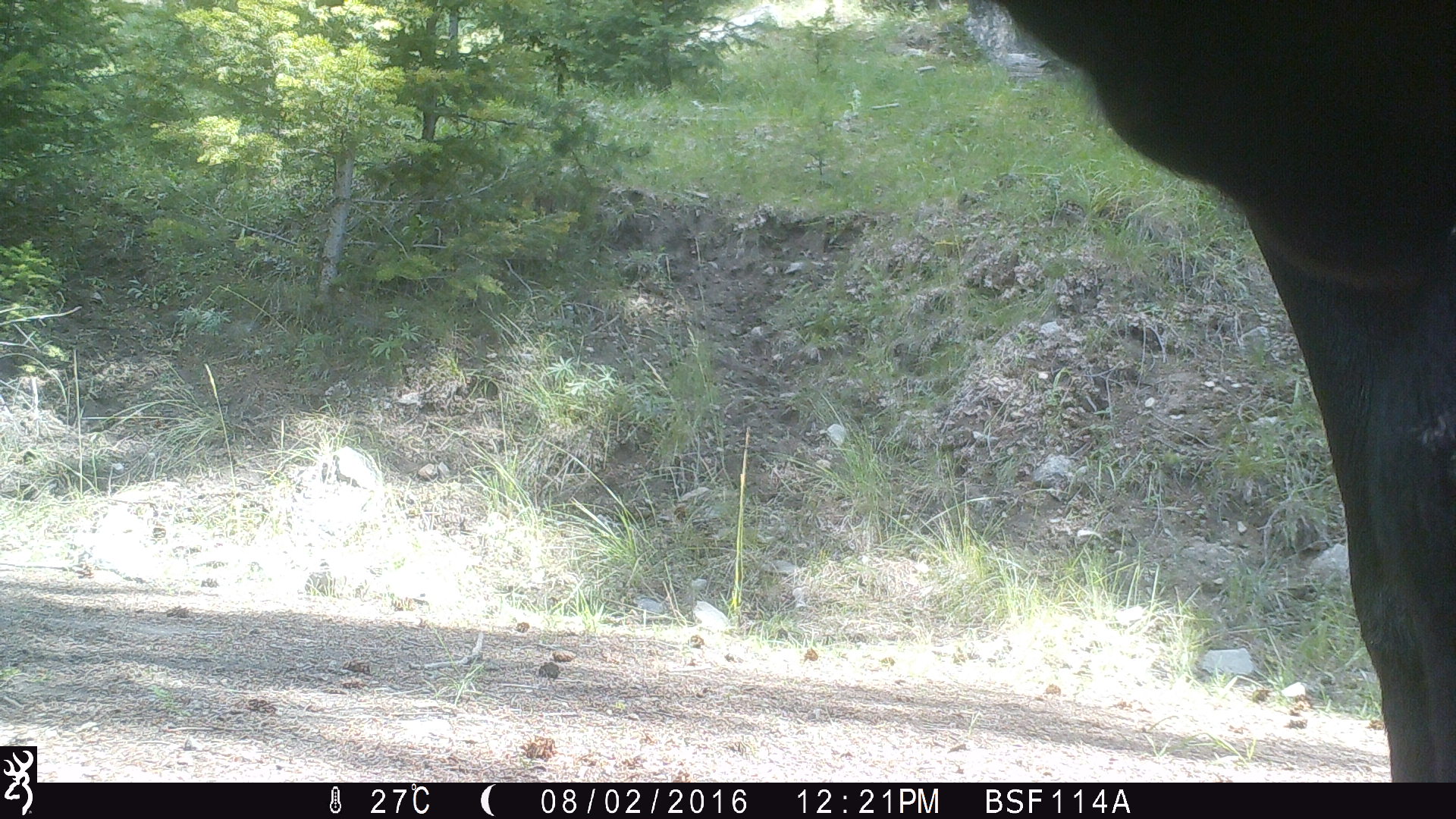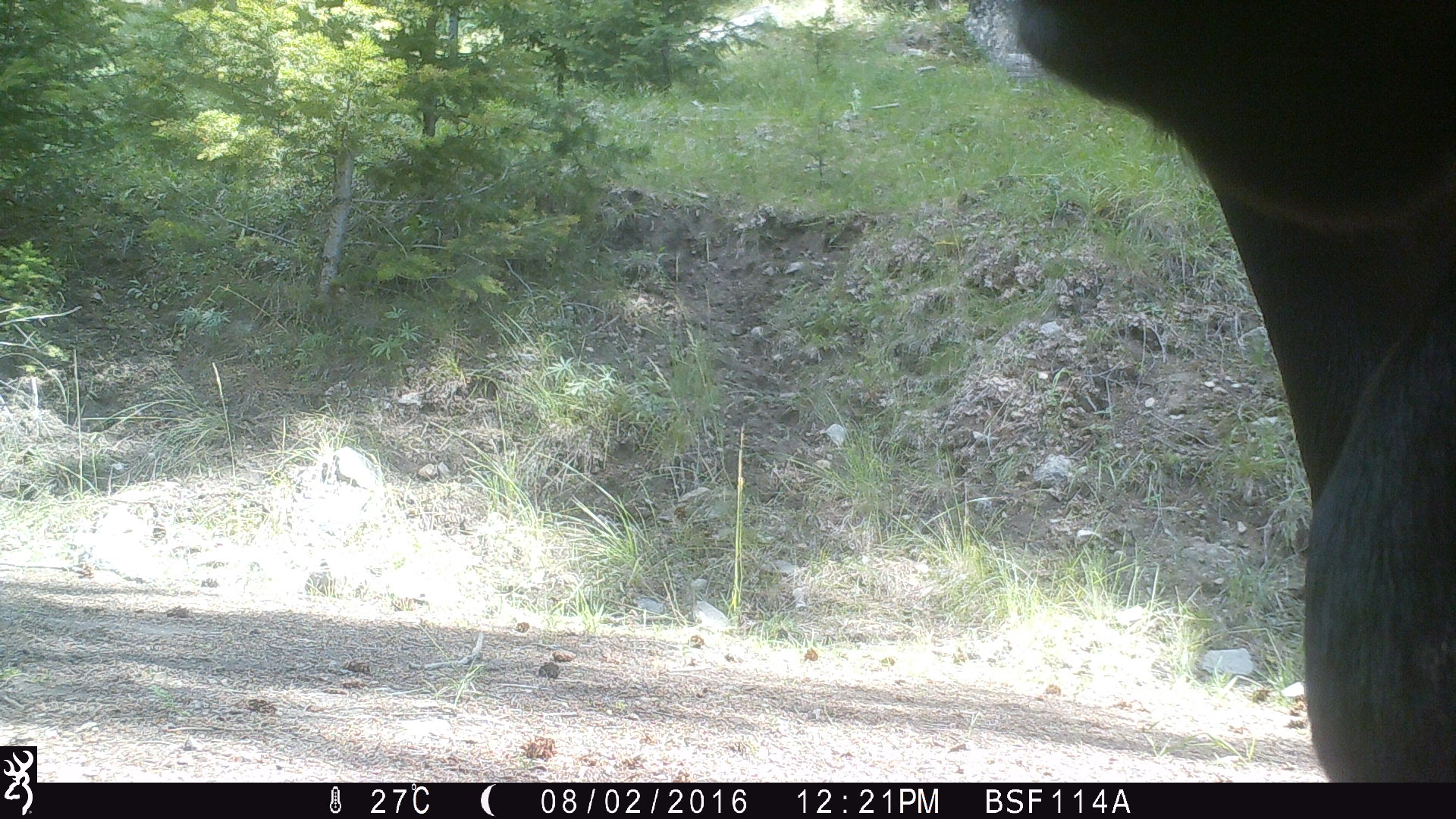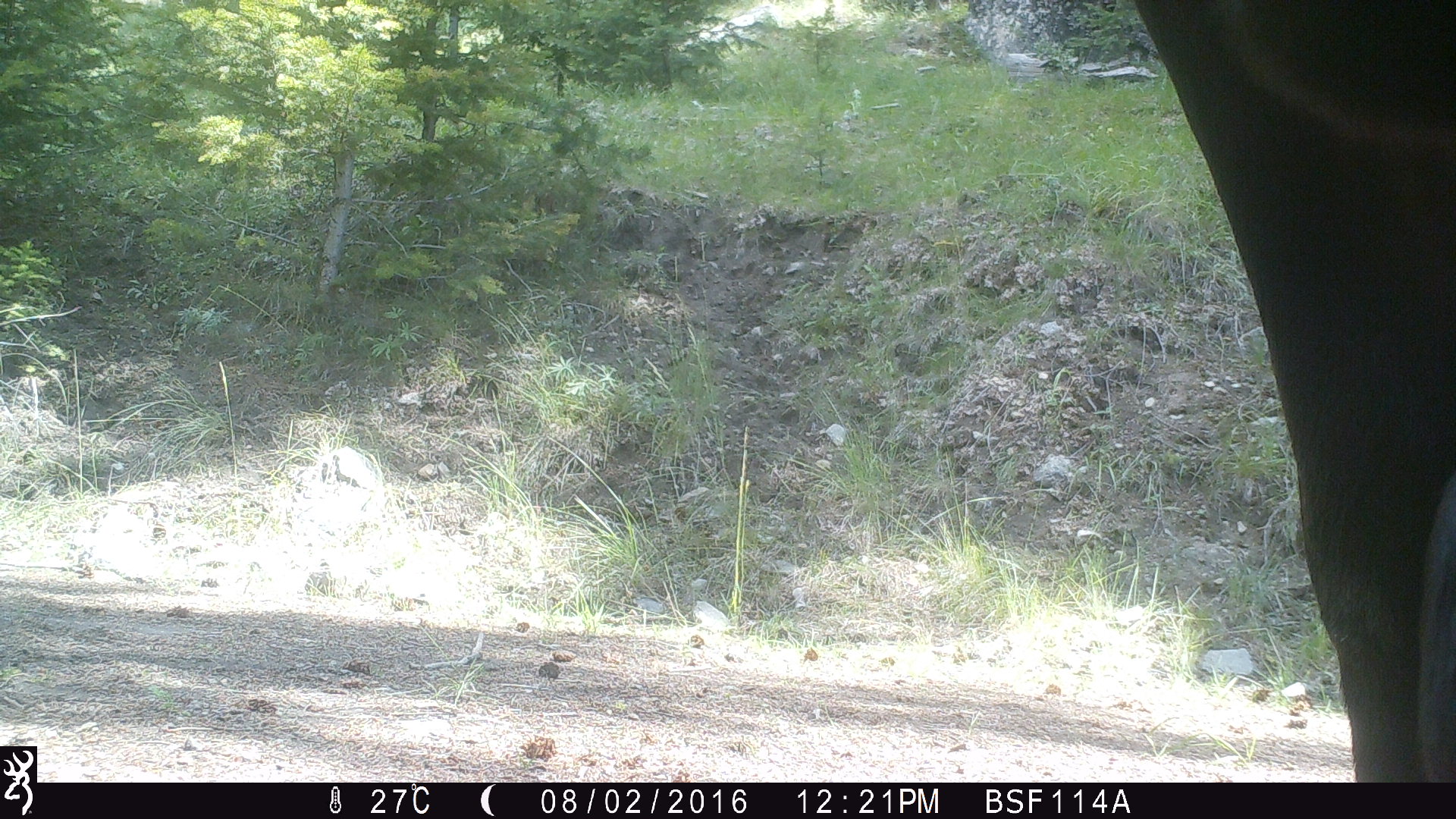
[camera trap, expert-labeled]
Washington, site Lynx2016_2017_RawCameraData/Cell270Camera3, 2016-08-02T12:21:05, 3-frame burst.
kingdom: Animalia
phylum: Chordata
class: Mammalia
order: Artiodactyla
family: Bovidae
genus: Bos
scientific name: Bos taurus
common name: domestic cattle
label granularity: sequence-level